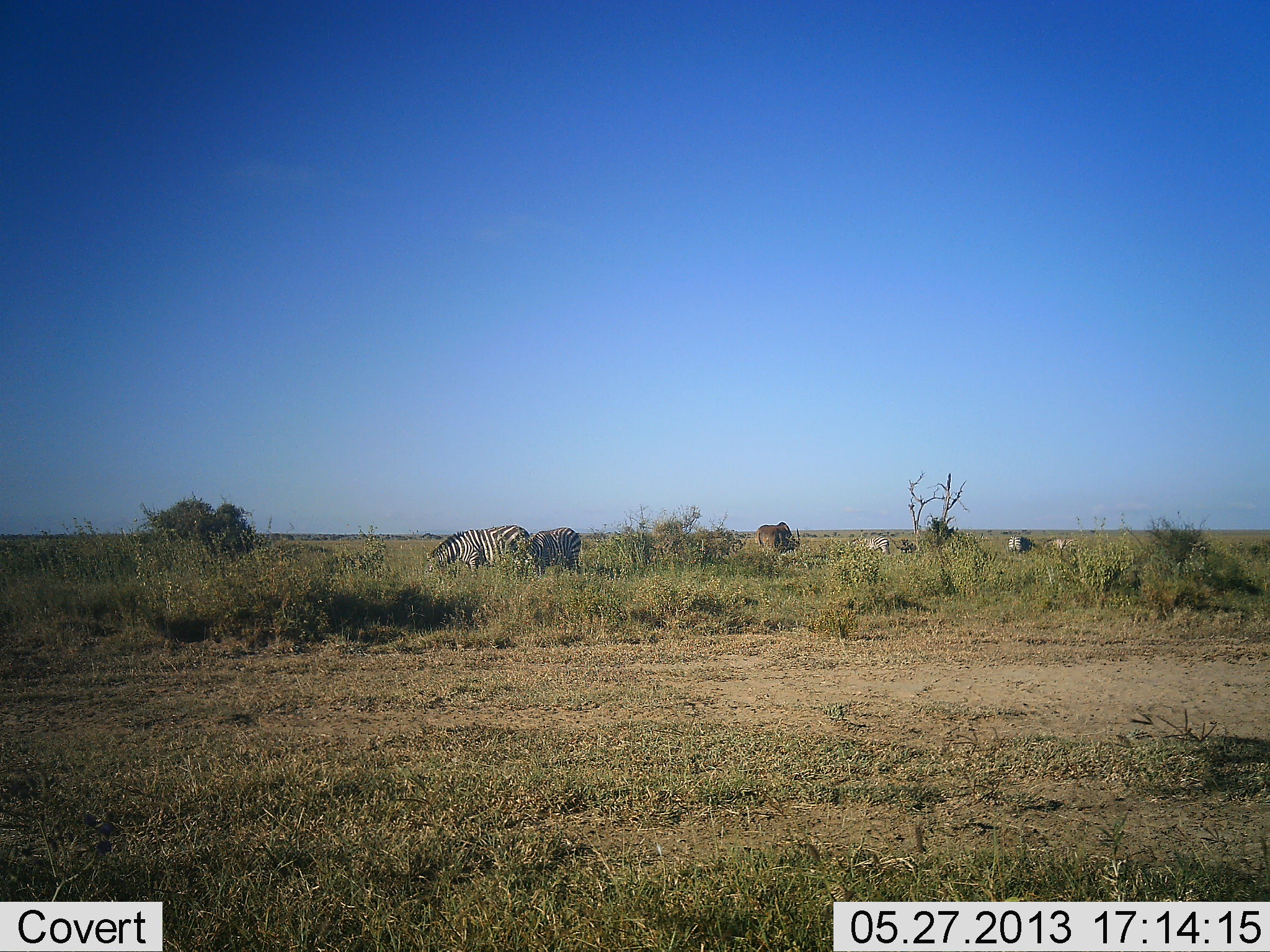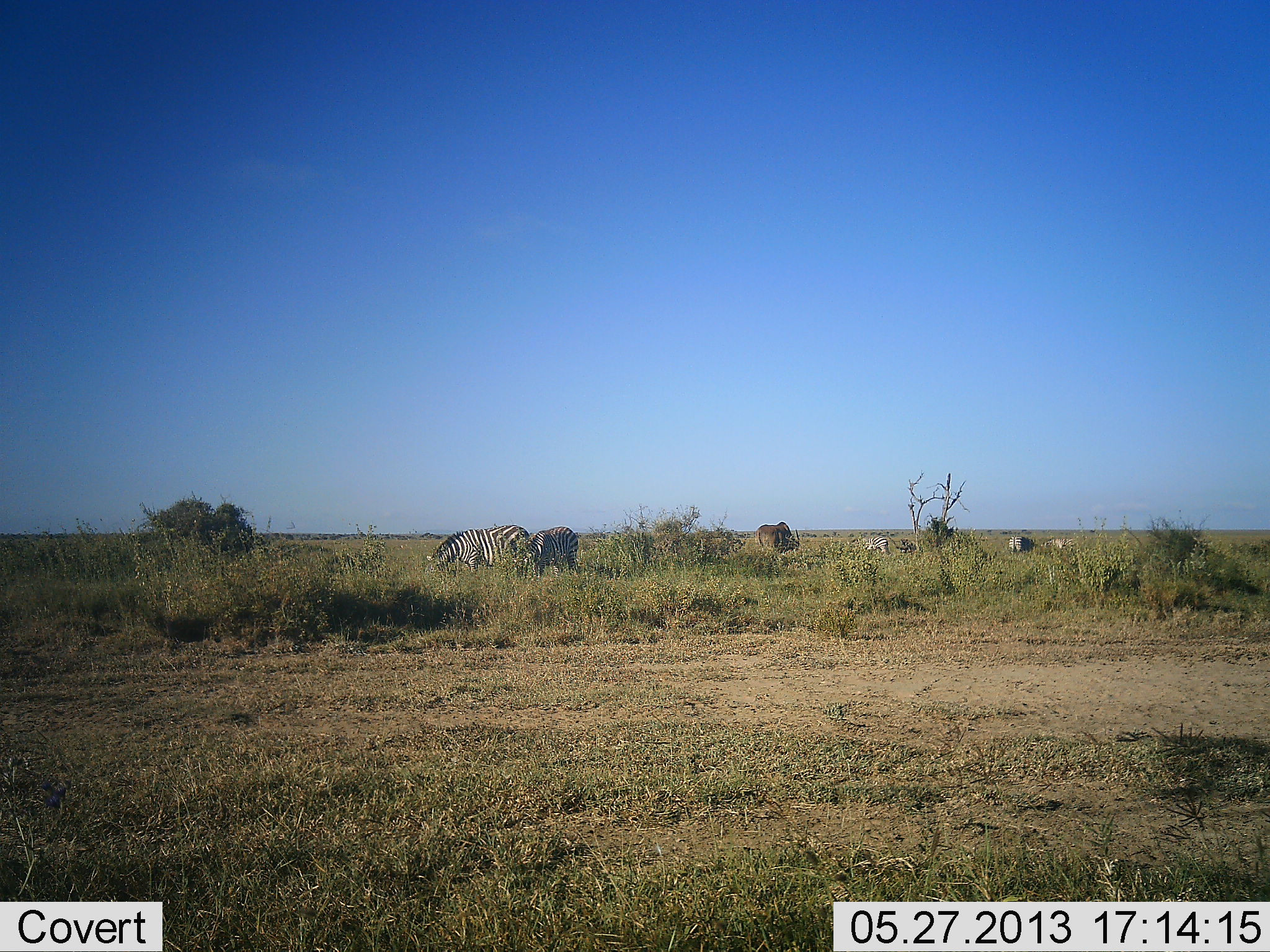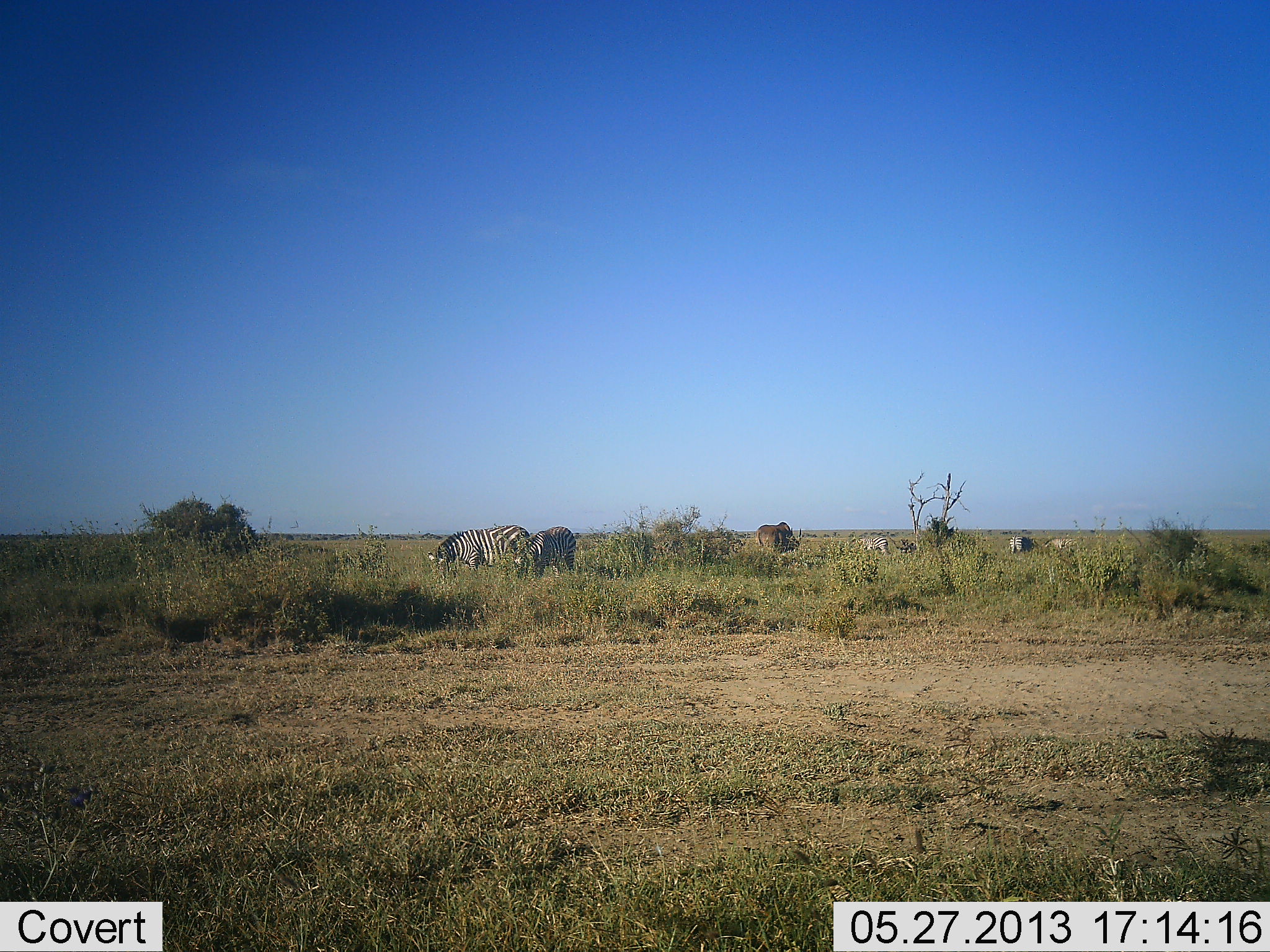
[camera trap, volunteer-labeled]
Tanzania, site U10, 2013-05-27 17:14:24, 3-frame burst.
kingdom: Animalia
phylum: Chordata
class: Mammalia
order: Perissodactyla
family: Equidae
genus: Equus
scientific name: Equus quagga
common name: plains zebra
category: zebra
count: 4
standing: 50%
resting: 7%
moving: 4%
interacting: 0%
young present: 0%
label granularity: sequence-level